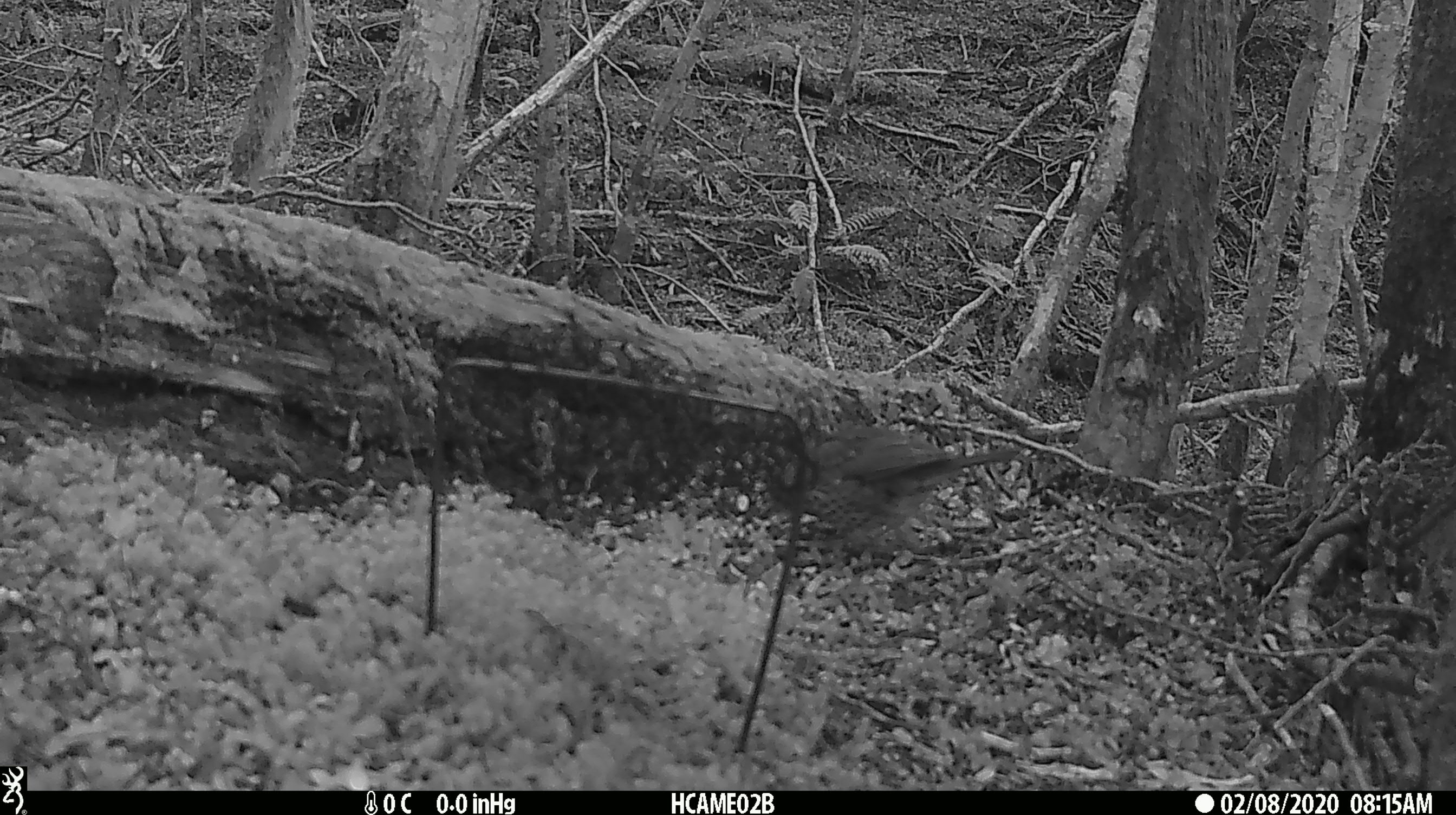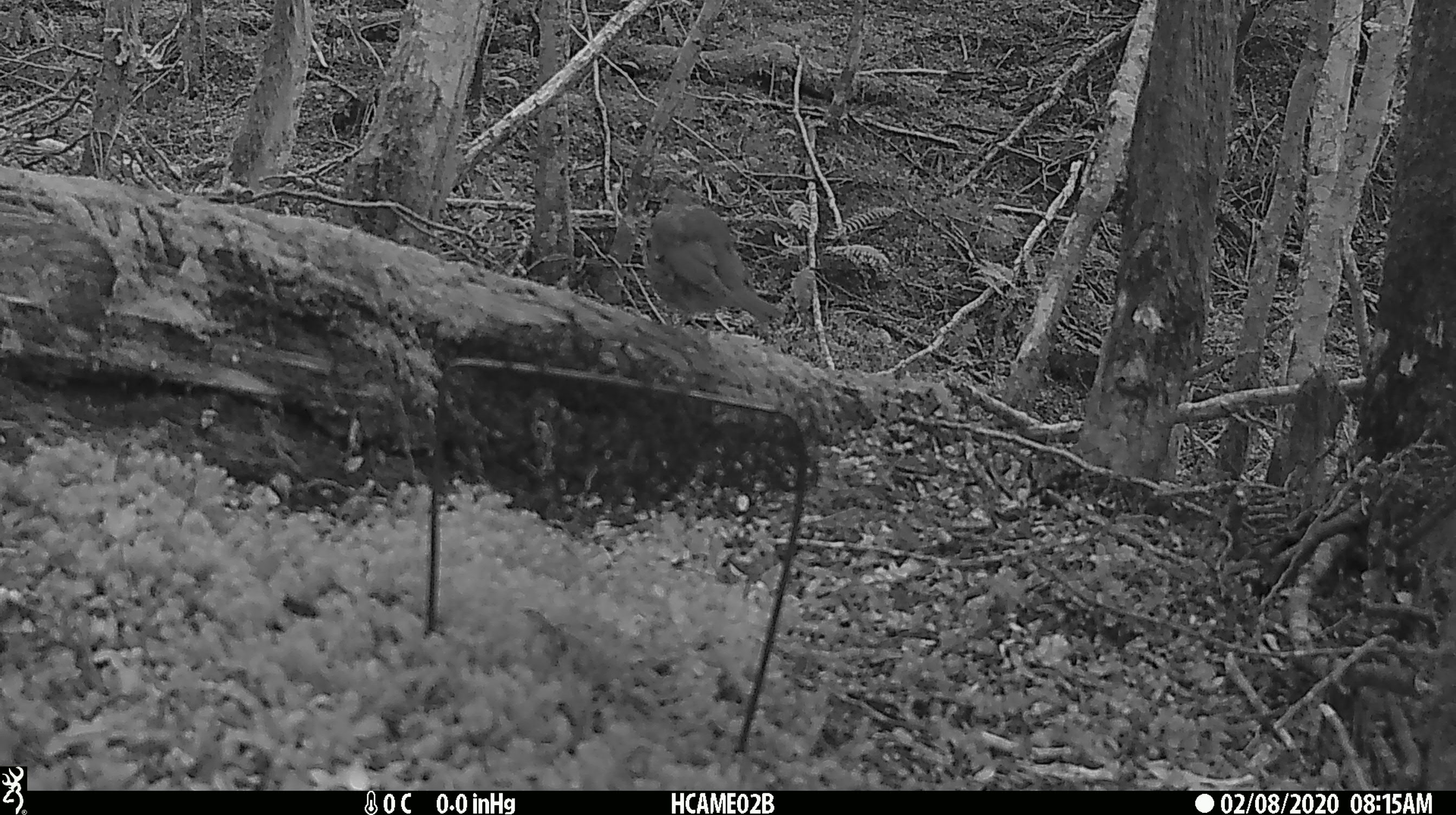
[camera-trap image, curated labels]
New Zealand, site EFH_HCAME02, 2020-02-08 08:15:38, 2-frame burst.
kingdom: Animalia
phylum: Chordata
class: Aves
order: Passeriformes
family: Turdidae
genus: Turdus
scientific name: Turdus philomelos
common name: song thrush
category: thrush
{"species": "thrush (song thrush) (Turdus philomelos)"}